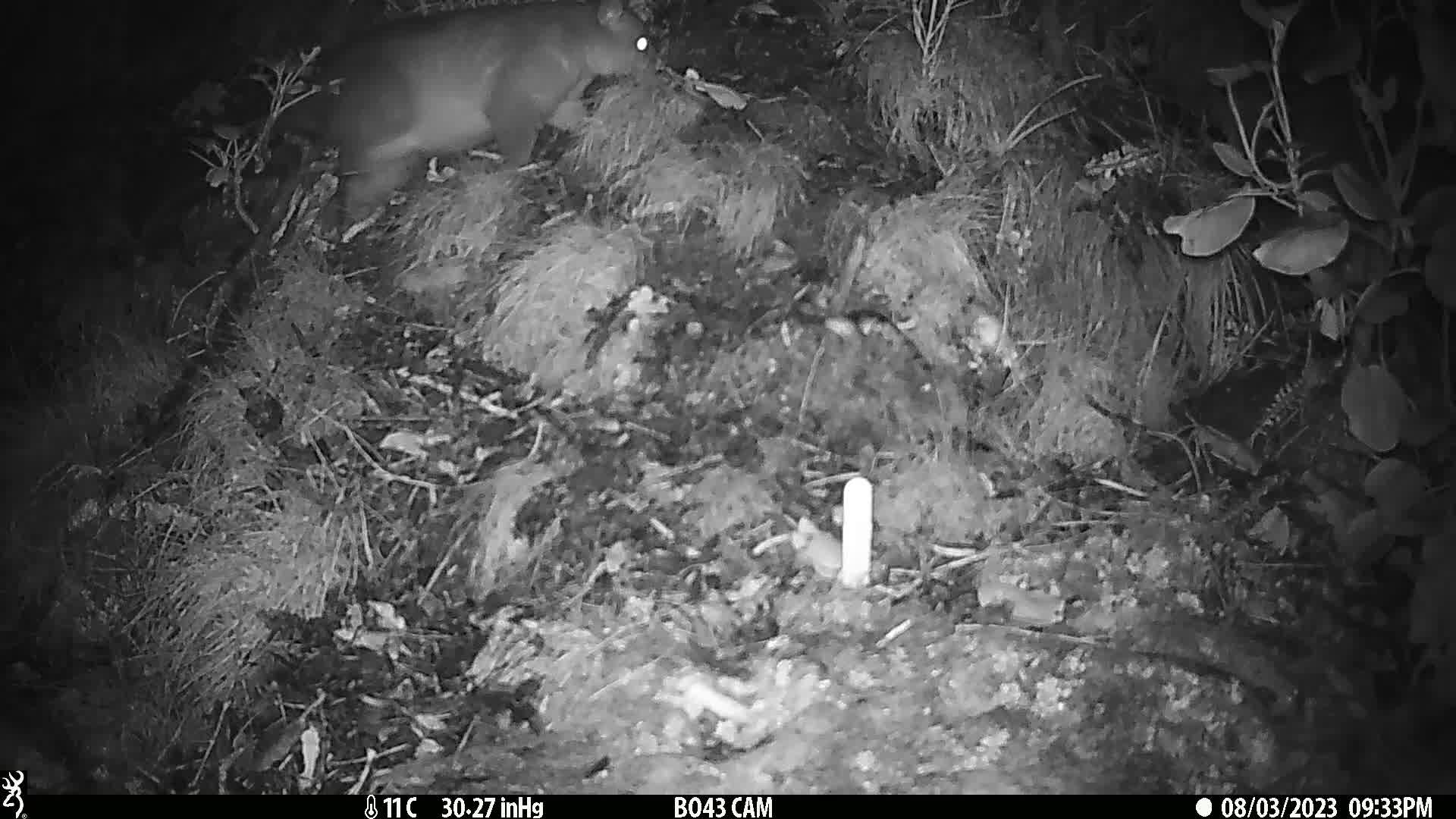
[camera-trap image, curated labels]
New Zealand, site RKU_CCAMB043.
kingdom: Animalia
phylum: Chordata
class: Mammalia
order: Diprotodontia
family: Phalangeridae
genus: Trichosurus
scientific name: Trichosurus vulpecula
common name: common brushtail possum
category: possum